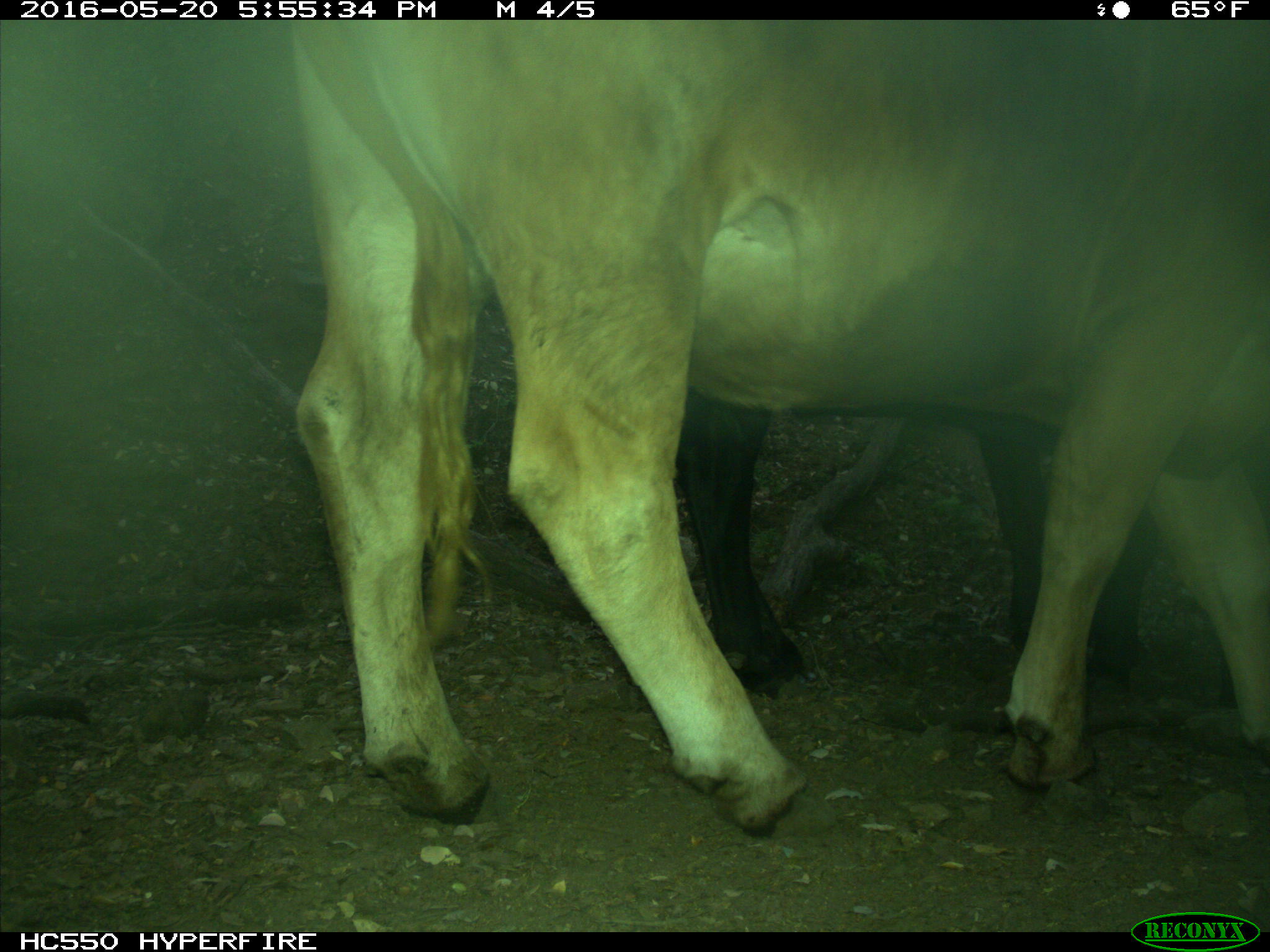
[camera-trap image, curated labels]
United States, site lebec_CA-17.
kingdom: Animalia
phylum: Chordata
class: Mammalia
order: Artiodactyla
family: Bovidae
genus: Bos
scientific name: Bos taurus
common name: domestic cow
Bos taurus (domestic cow).